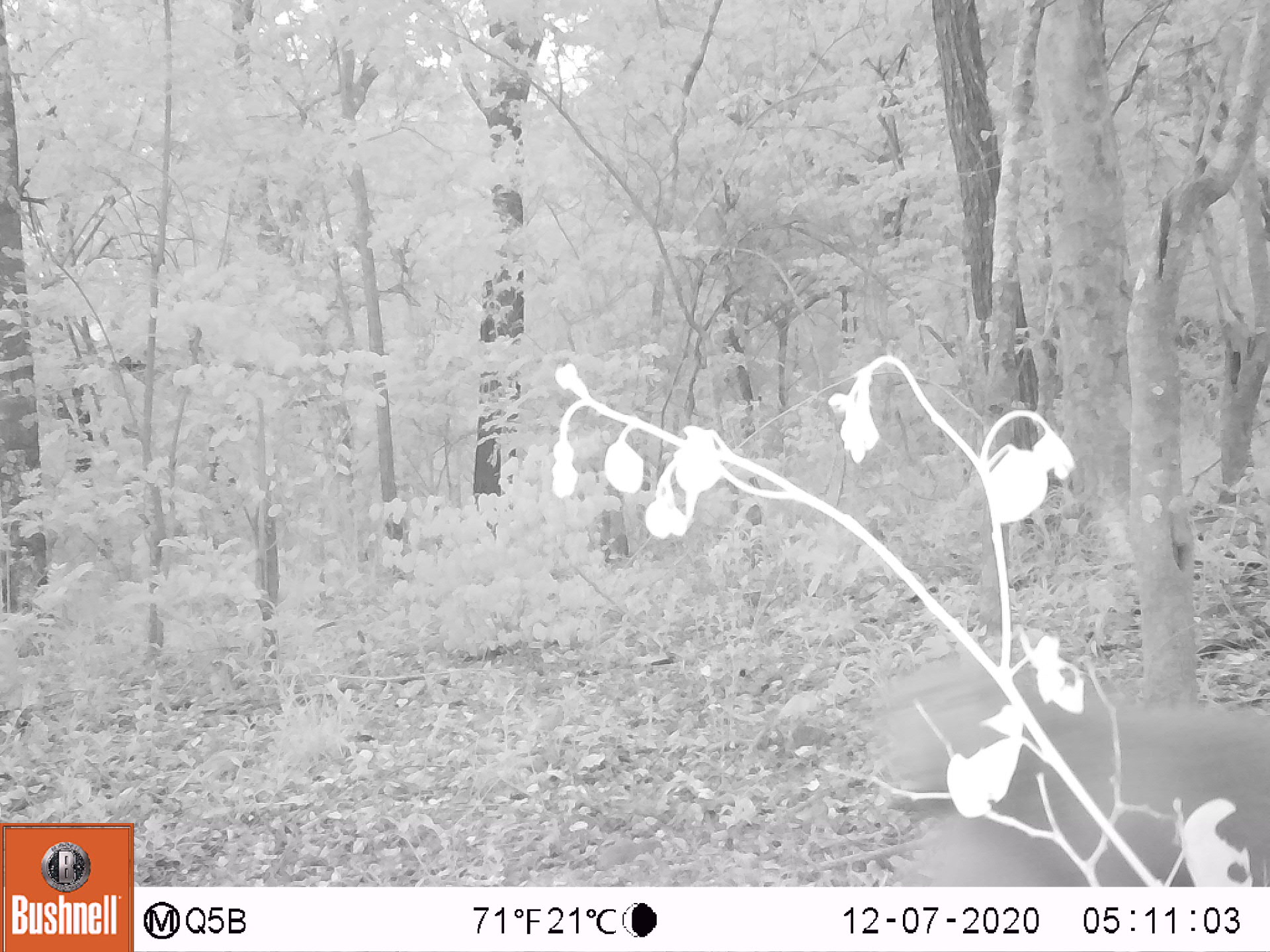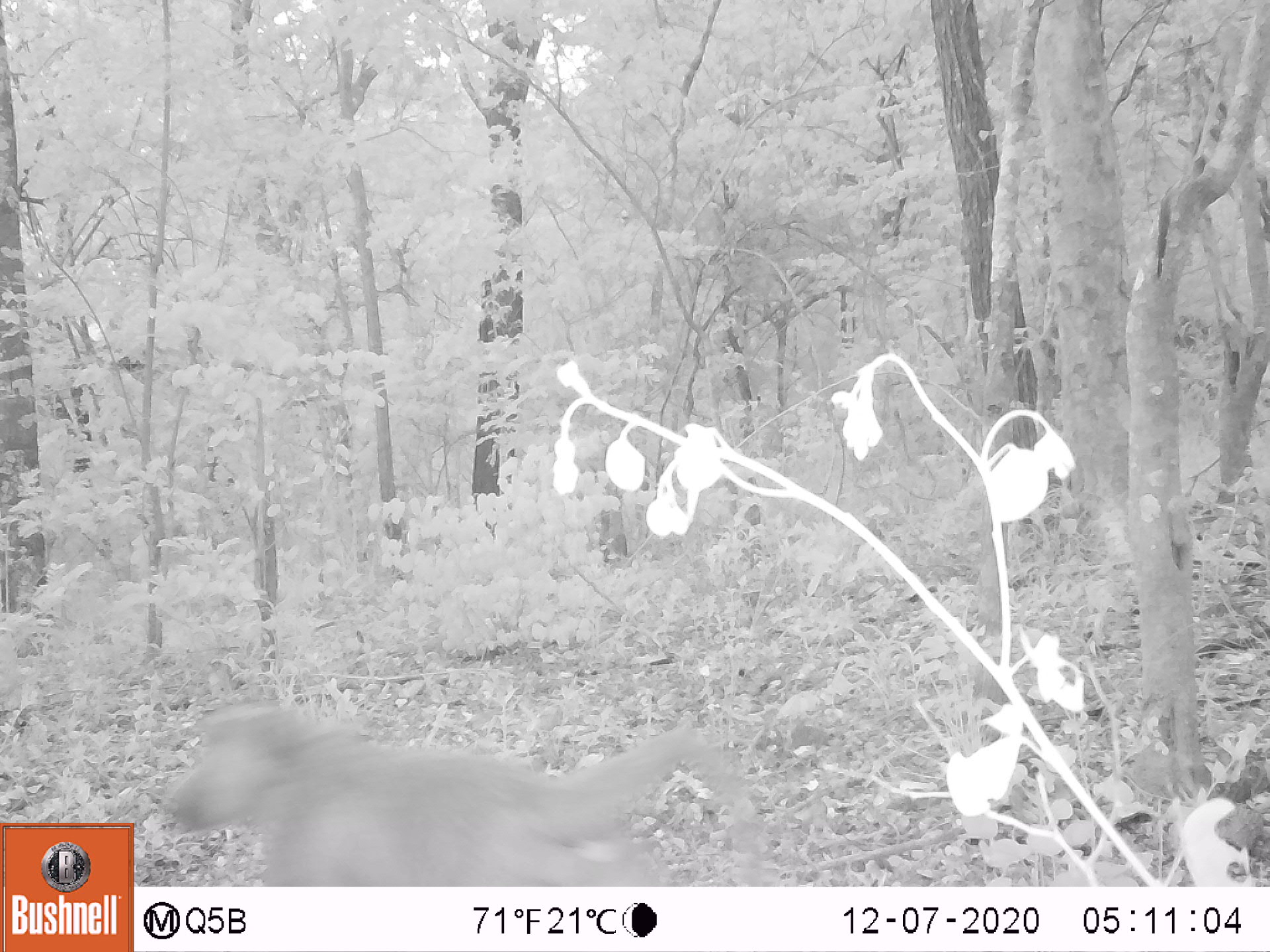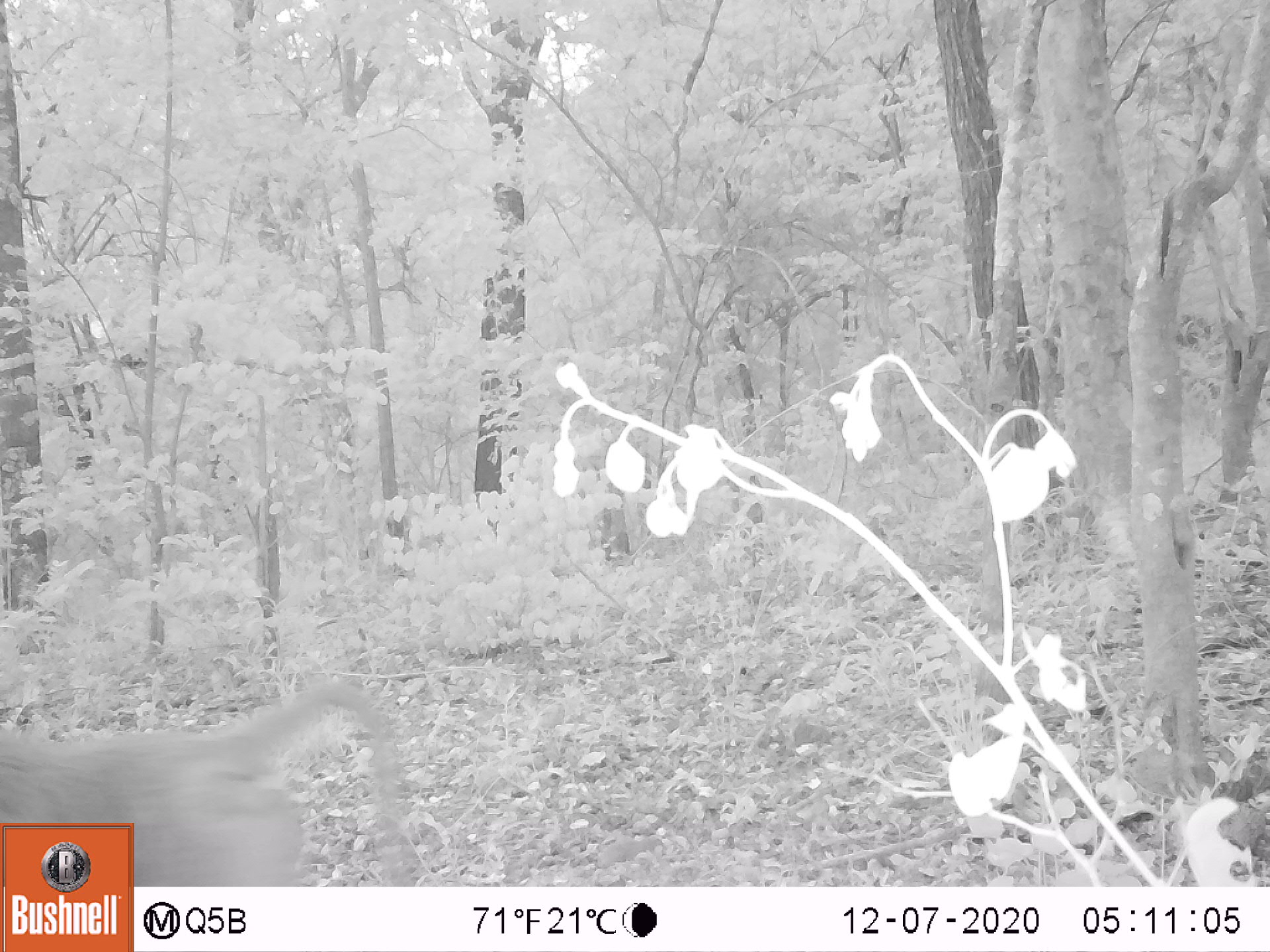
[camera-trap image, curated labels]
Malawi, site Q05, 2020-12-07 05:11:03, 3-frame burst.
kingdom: Animalia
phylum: Chordata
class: Mammalia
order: Primates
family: Cercopithecidae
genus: Papio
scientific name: Papio cynocephalus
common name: yellow baboon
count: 1